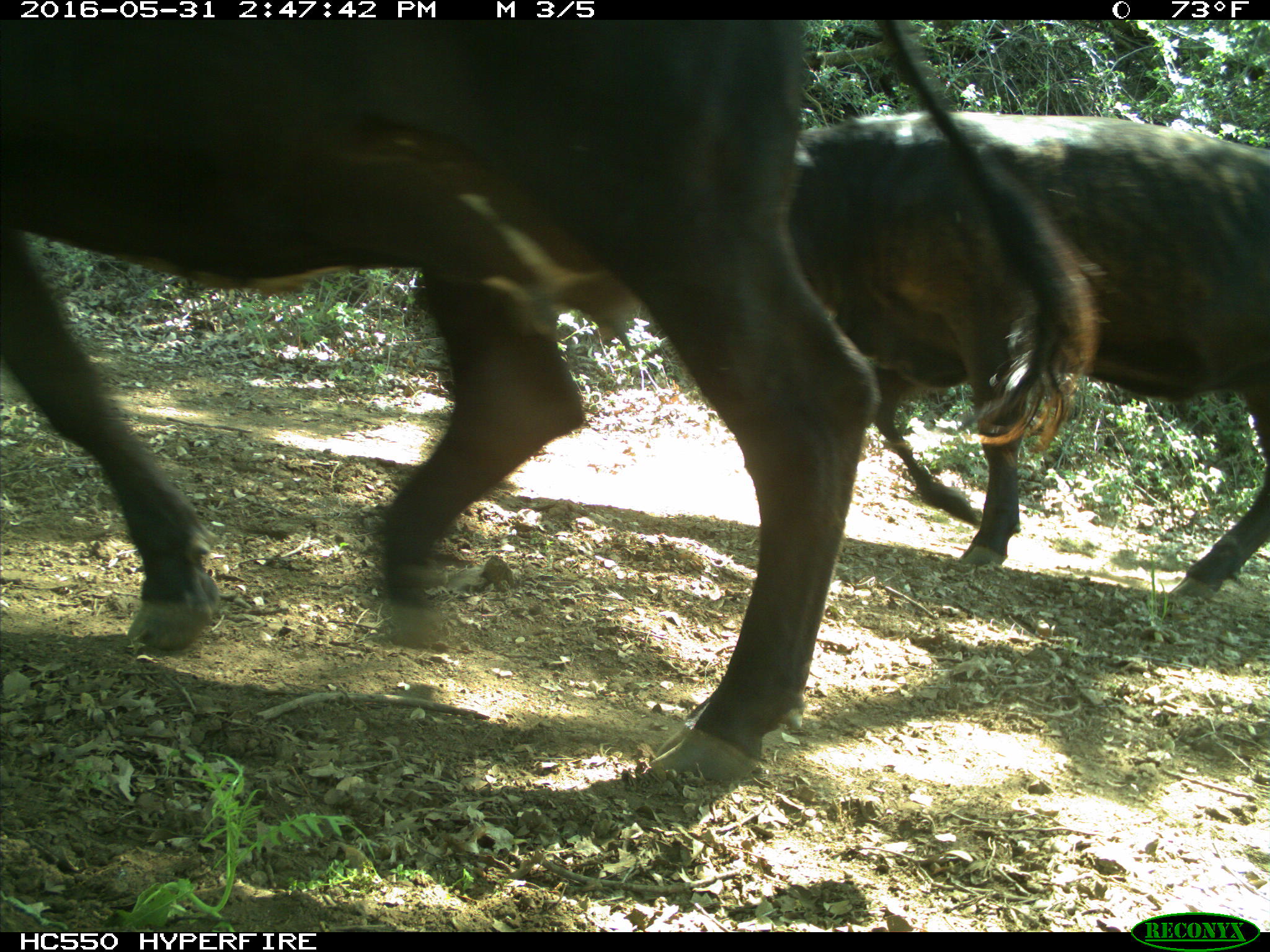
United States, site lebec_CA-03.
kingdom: Animalia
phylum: Chordata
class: Mammalia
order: Artiodactyla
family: Bovidae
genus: Bos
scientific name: Bos taurus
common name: domestic cow